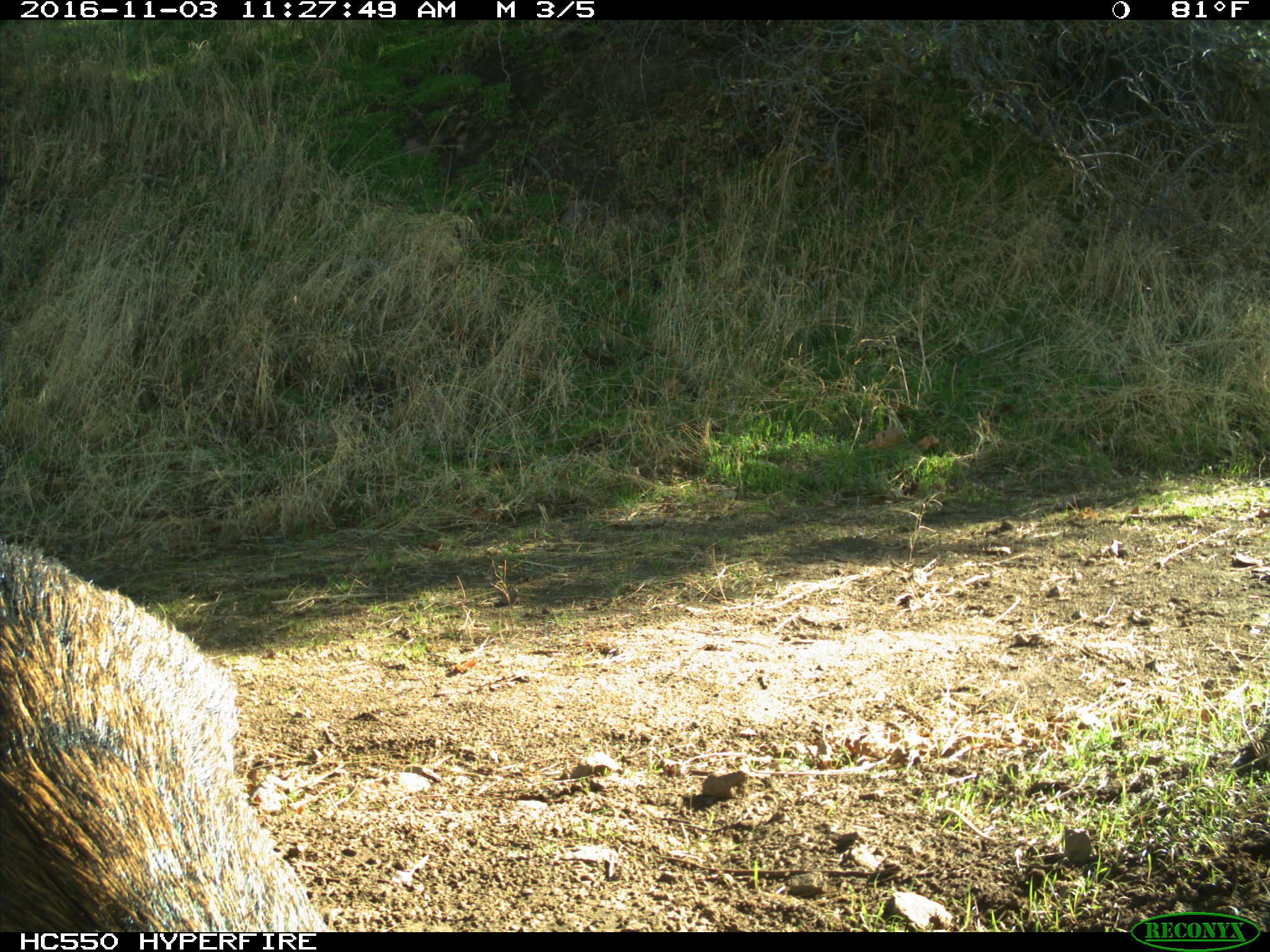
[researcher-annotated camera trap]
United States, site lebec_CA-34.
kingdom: Animalia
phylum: Chordata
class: Mammalia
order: Artiodactyla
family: Suidae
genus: Sus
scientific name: Sus scrofa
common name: wild boar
Sus scrofa (wild boar).